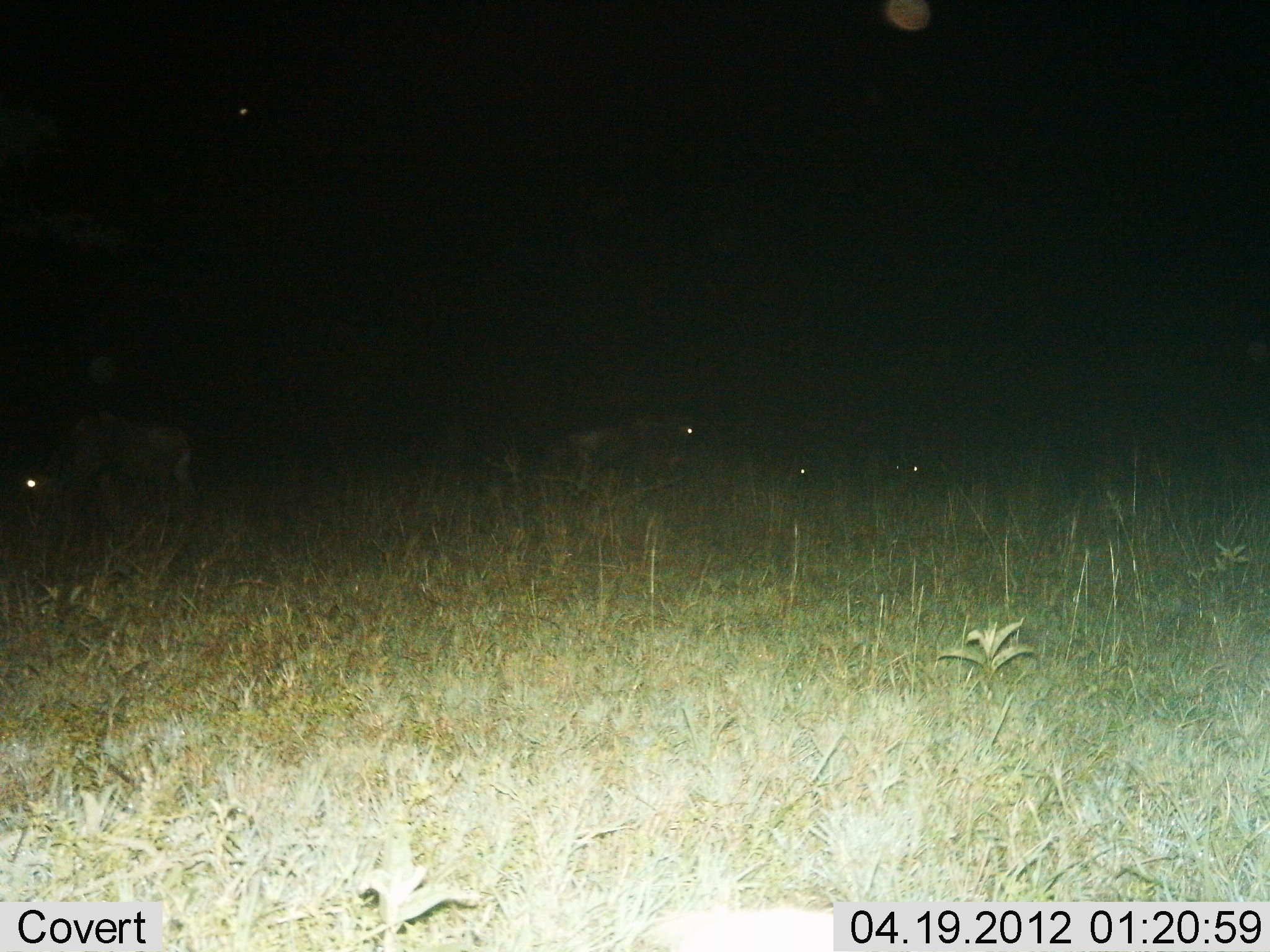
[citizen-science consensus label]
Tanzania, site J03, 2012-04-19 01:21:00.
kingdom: Animalia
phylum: Chordata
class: Mammalia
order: Artiodactyla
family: Bovidae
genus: Connochaetes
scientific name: Connochaetes taurinus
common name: blue wildebeest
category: wildebeest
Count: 4.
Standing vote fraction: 75%.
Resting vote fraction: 42%.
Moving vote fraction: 0%.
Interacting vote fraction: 0%.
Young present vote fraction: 0%.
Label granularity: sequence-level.